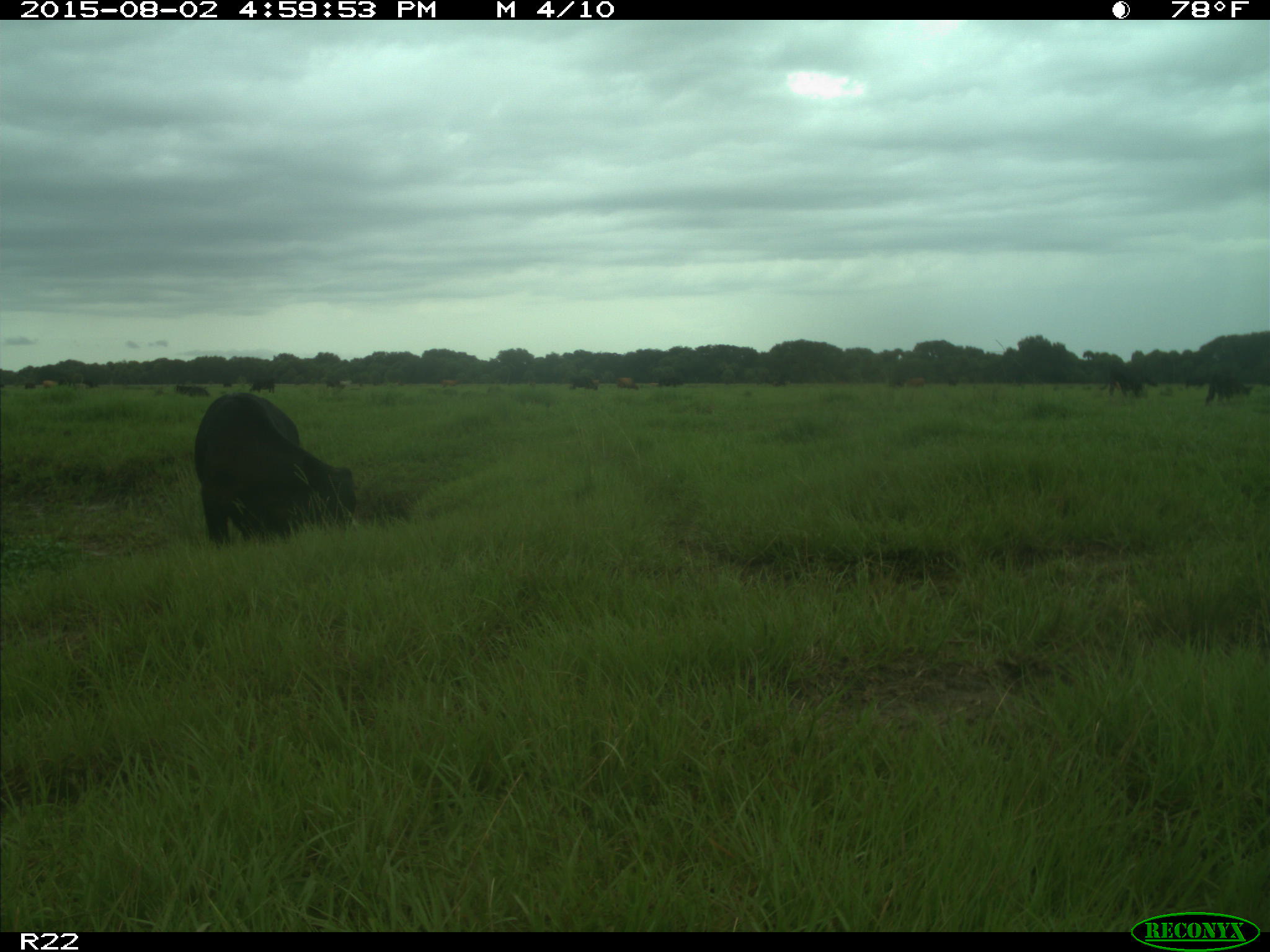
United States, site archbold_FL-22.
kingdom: Animalia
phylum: Chordata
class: Mammalia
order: Artiodactyla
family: Bovidae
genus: Bos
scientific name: Bos taurus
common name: domestic cow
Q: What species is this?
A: Bos taurus (domestic cow).